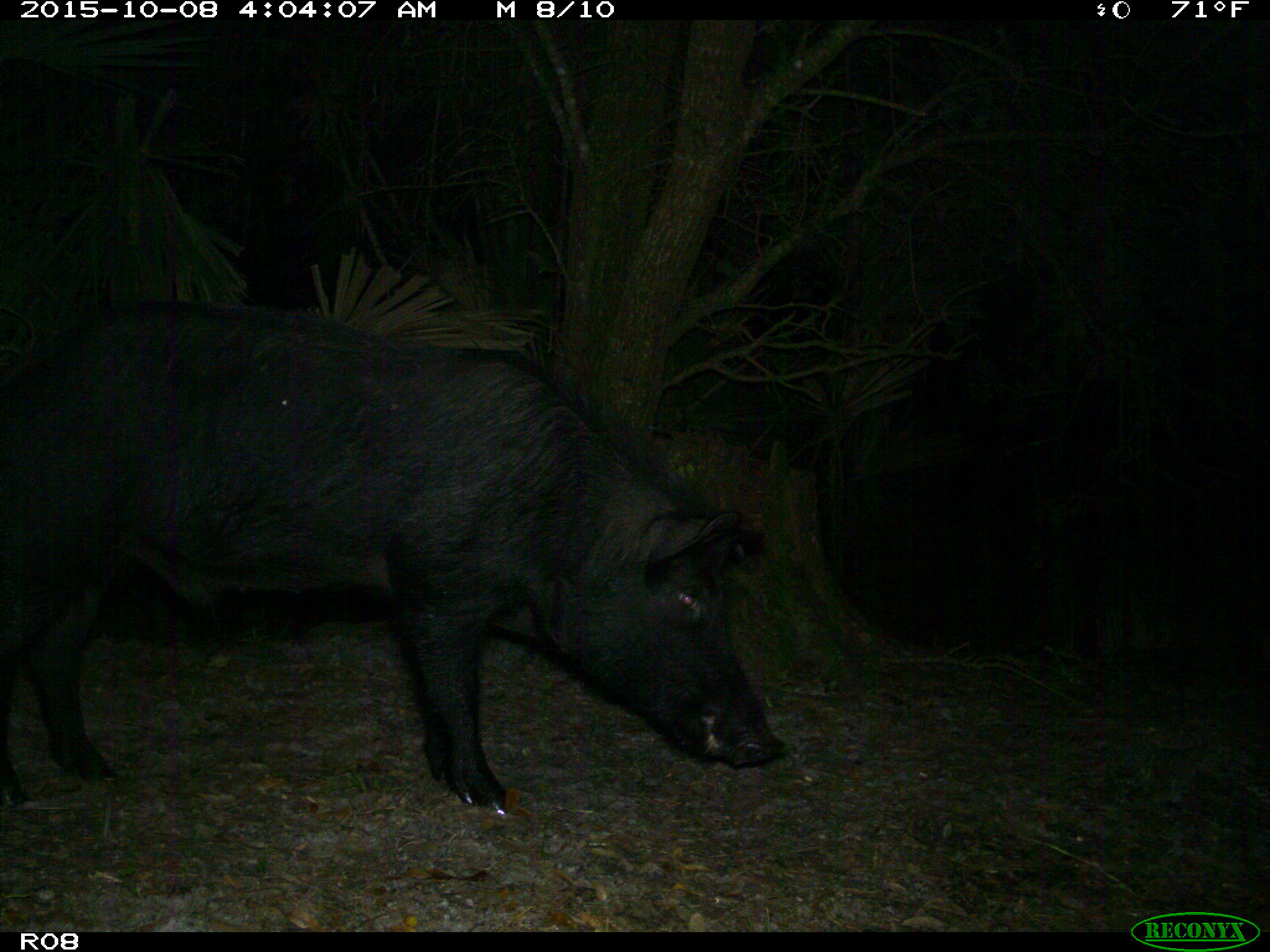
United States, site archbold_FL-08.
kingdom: Animalia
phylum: Chordata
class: Mammalia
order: Artiodactyla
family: Suidae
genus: Sus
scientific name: Sus scrofa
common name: wild boar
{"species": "Sus scrofa (wild boar)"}